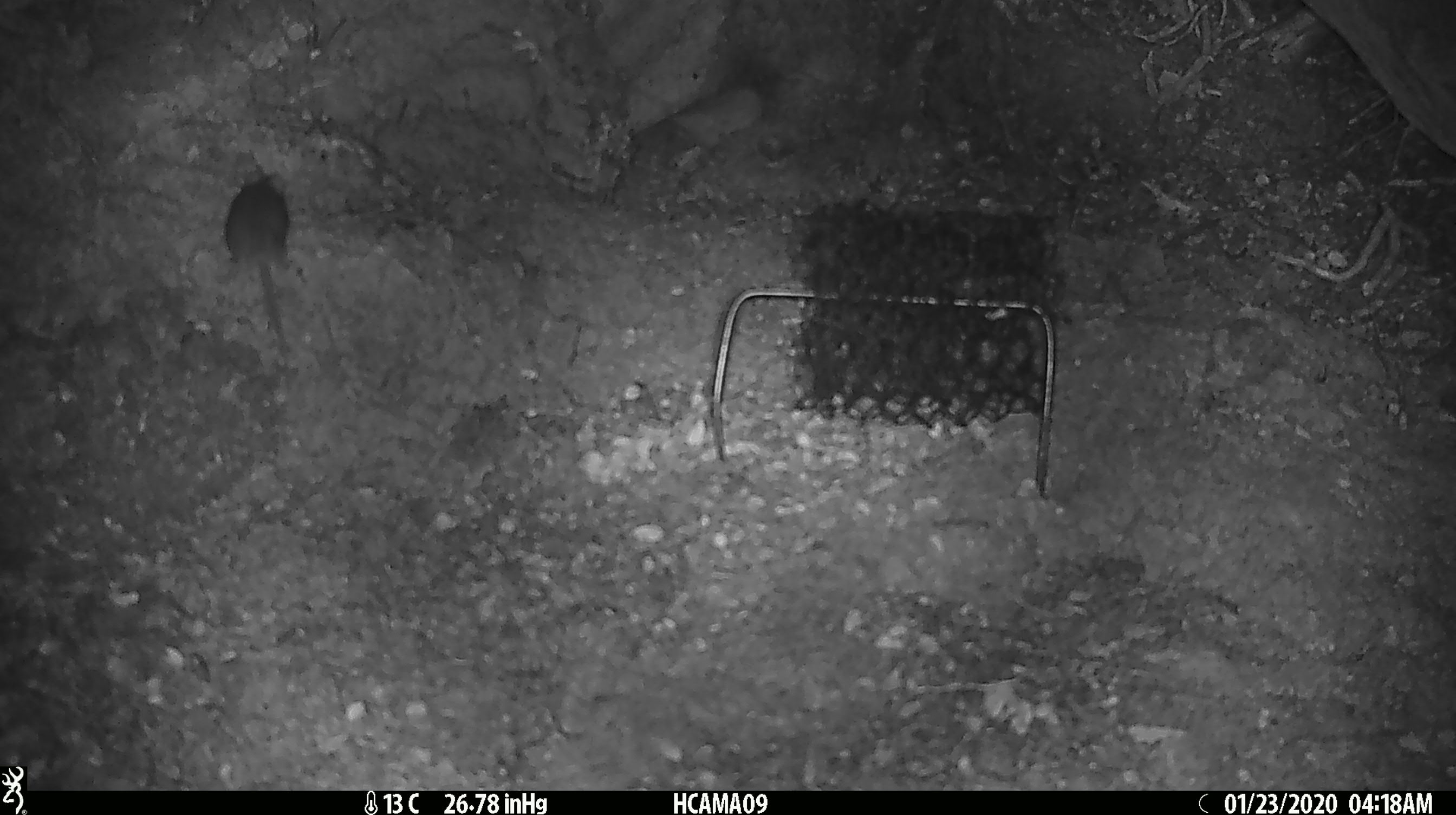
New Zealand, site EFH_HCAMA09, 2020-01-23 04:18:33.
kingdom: Animalia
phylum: Chordata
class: Mammalia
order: Rodentia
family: Muridae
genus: Mus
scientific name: Mus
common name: mouse